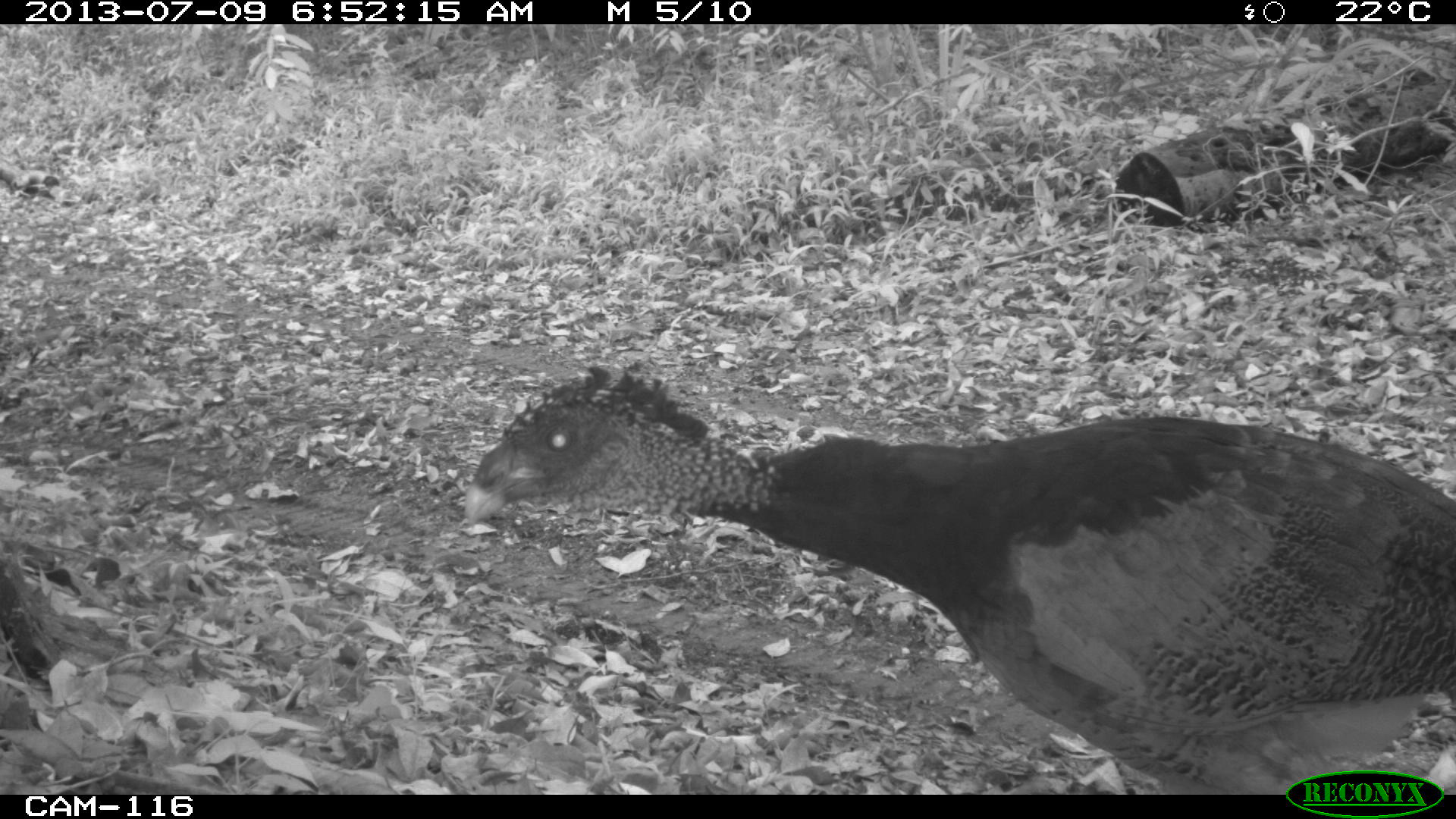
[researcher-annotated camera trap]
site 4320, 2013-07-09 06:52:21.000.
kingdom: Animalia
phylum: Chordata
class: Aves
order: Galliformes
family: Cracidae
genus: Crax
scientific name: Crax rubra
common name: great curassow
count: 1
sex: female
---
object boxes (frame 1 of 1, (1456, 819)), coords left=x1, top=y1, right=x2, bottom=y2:
crax rubra: left=456, top=362, right=1456, bottom=791